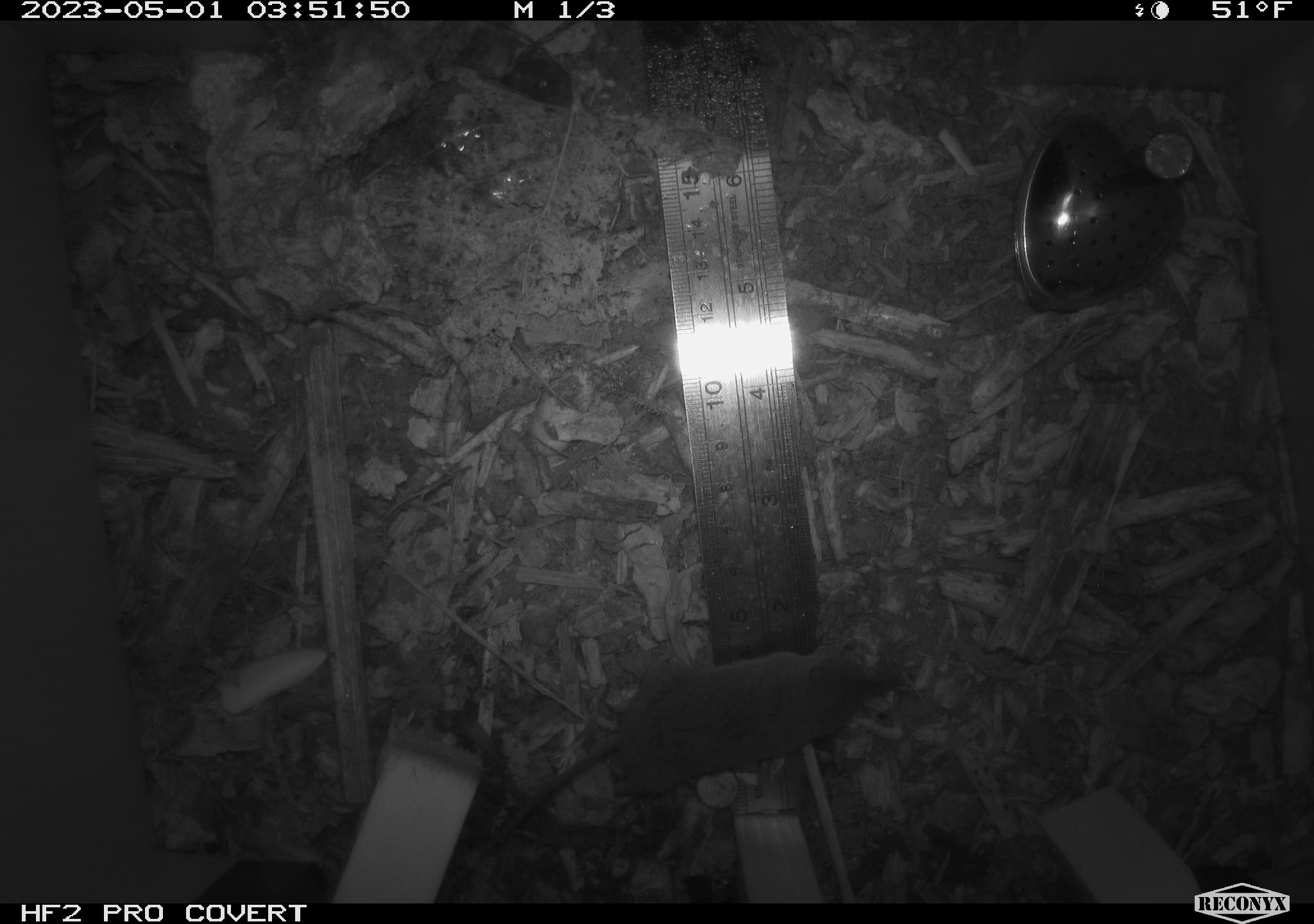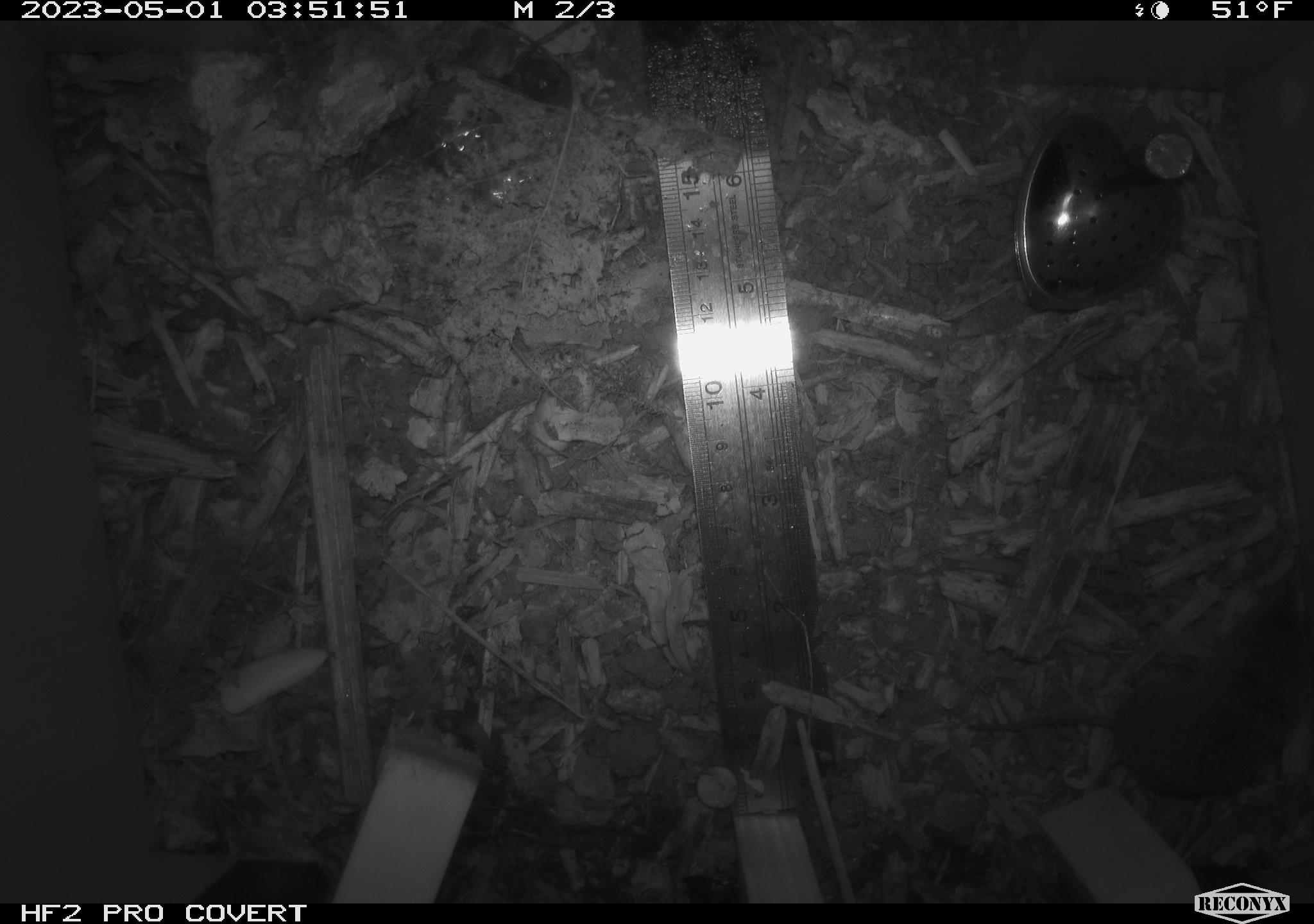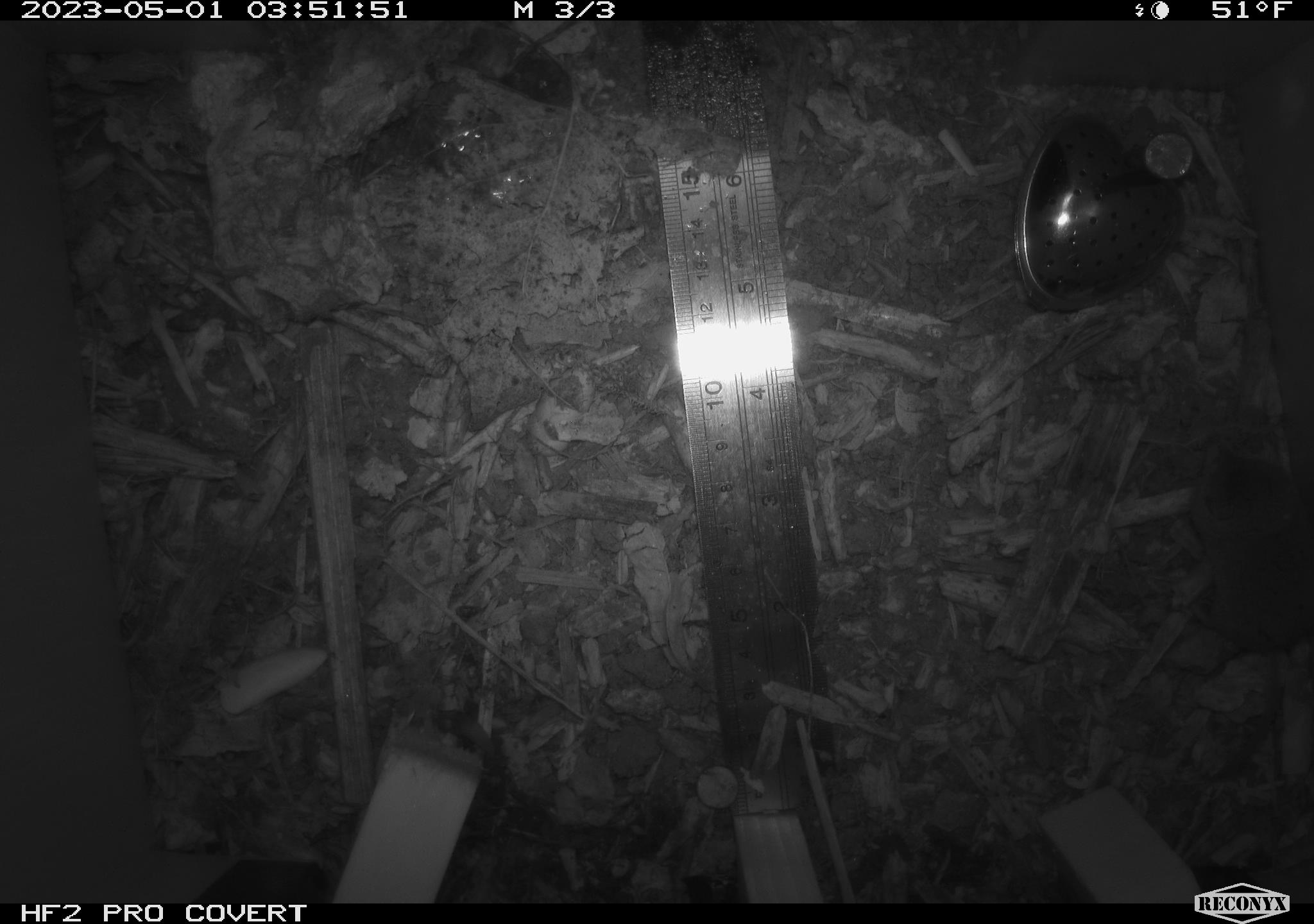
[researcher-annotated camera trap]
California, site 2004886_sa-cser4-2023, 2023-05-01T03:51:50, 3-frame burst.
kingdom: Animalia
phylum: Chordata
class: Mammalia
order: Eulipotyphla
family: Soricidae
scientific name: Soricidae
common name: shrews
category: soricidae family